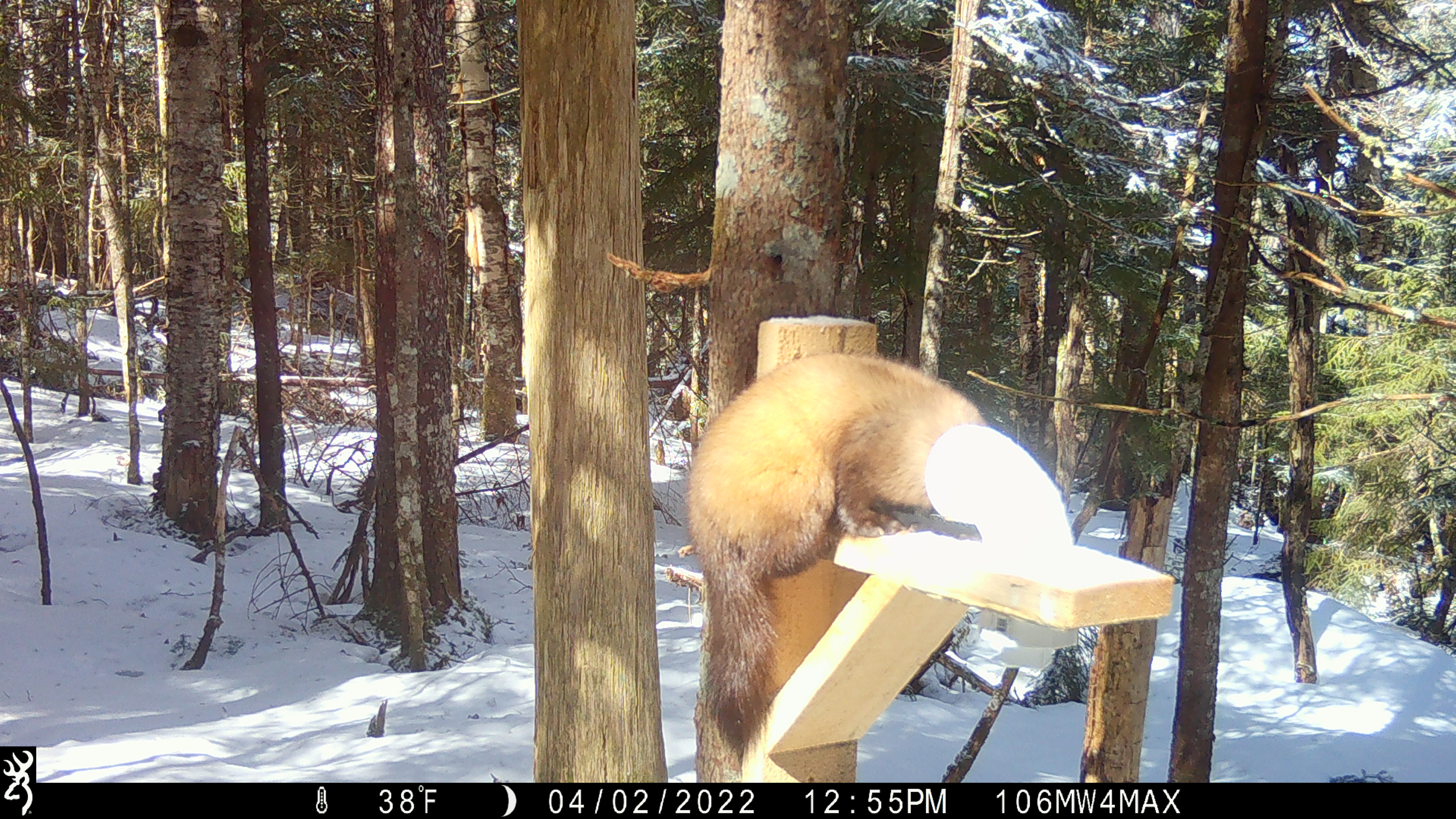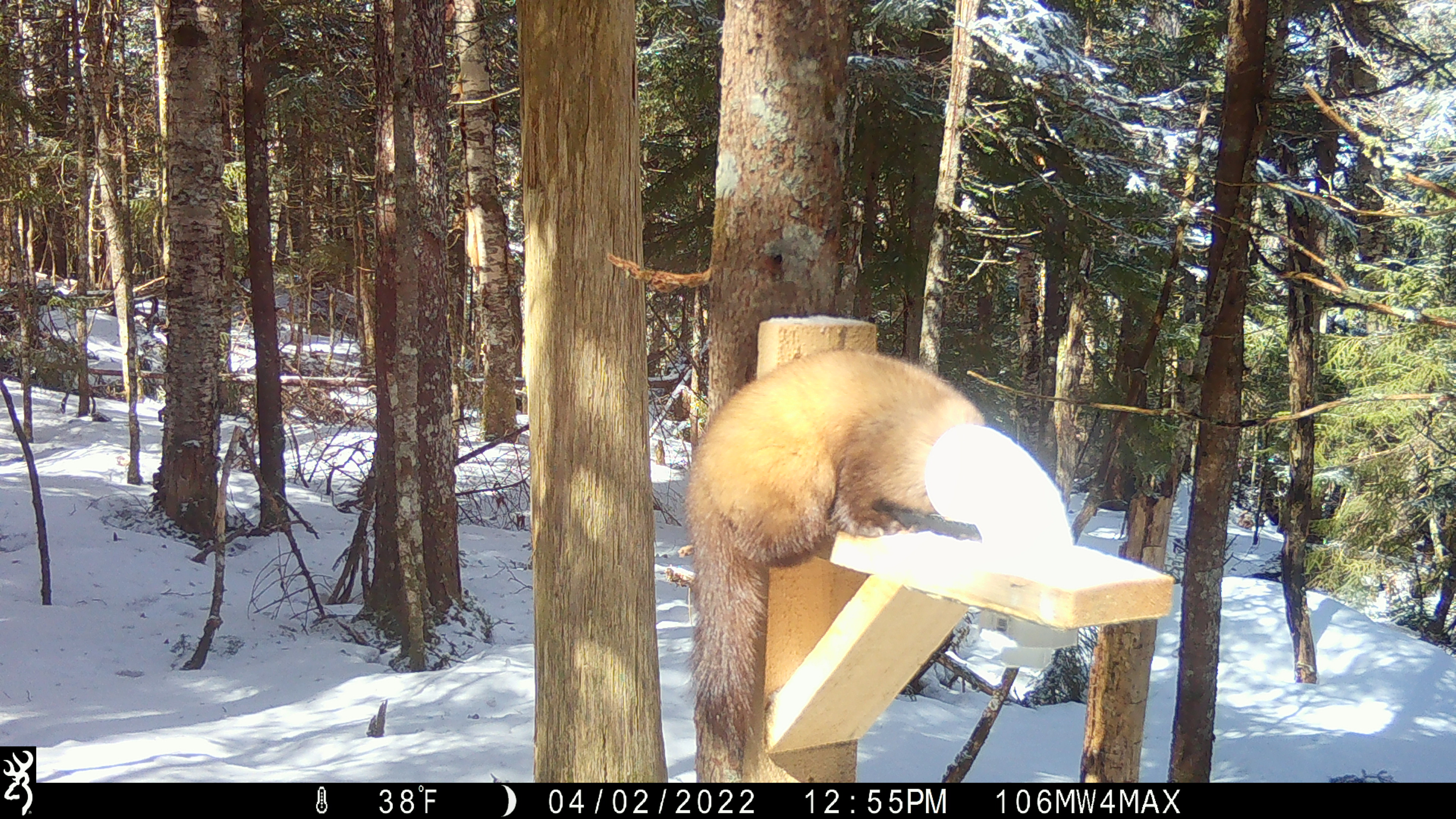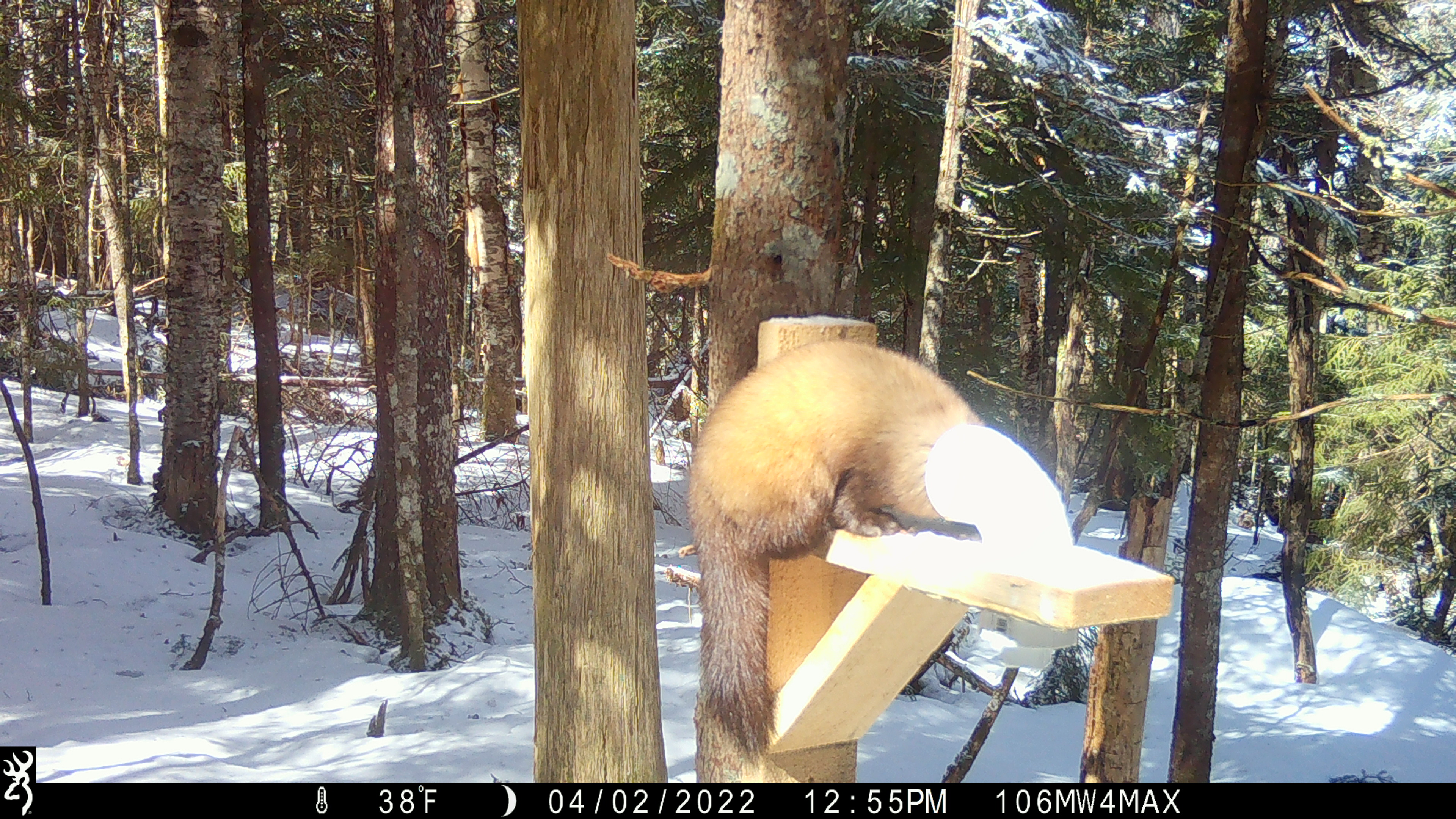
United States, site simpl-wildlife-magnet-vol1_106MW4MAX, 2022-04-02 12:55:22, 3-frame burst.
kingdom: Animalia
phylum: Chordata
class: Mammalia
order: Carnivora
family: Mustelidae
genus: Martes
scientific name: Martes americana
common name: american marten